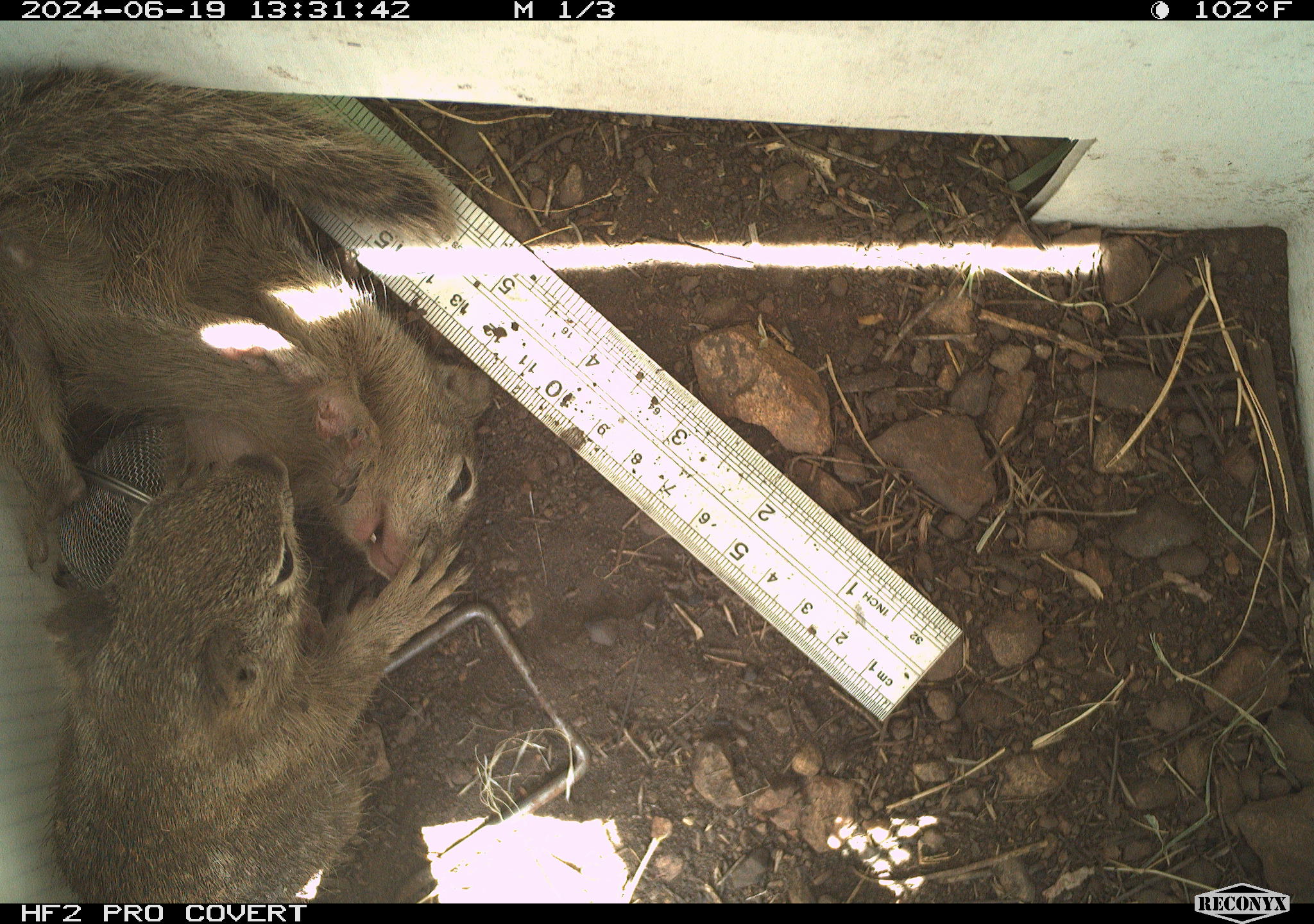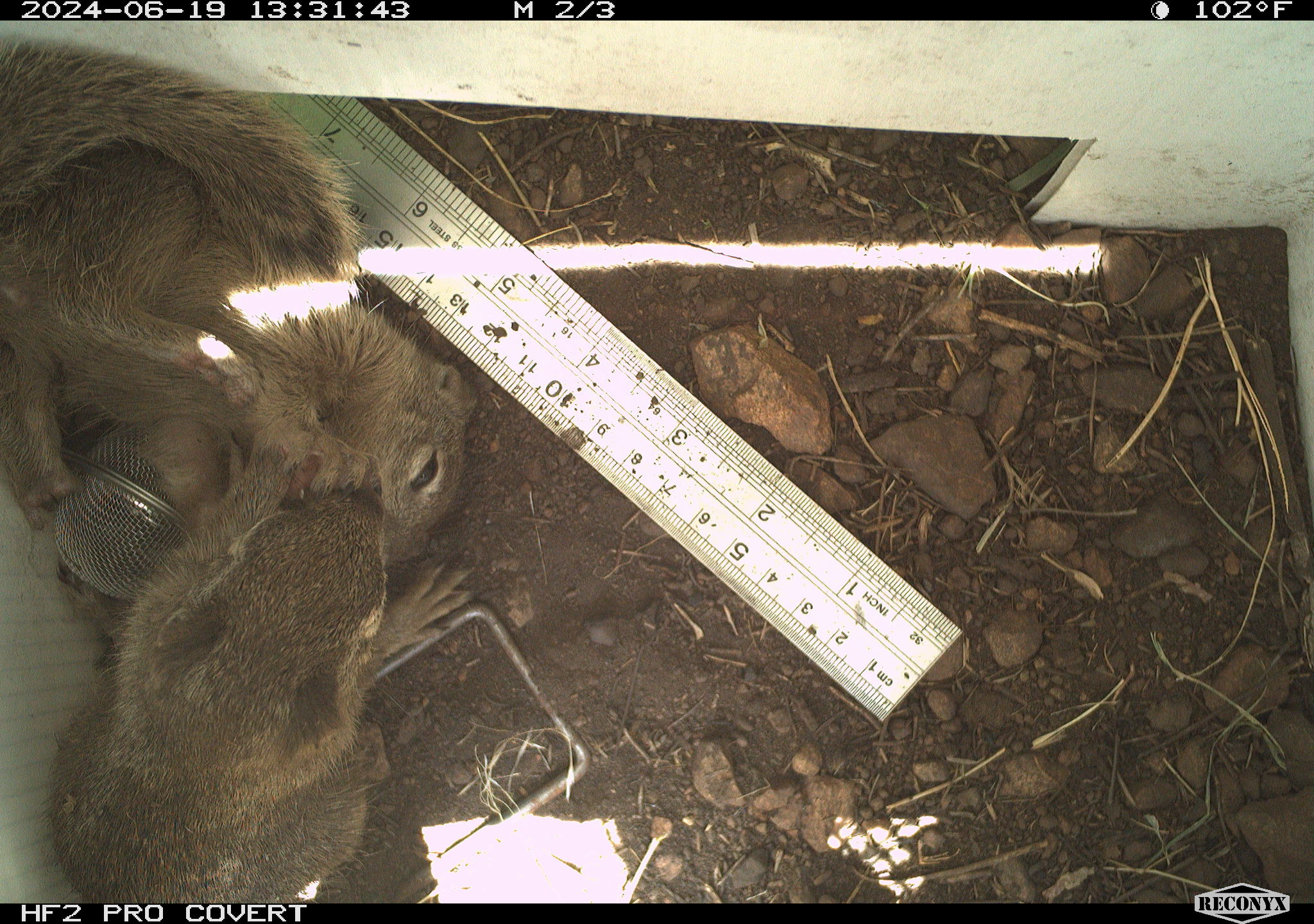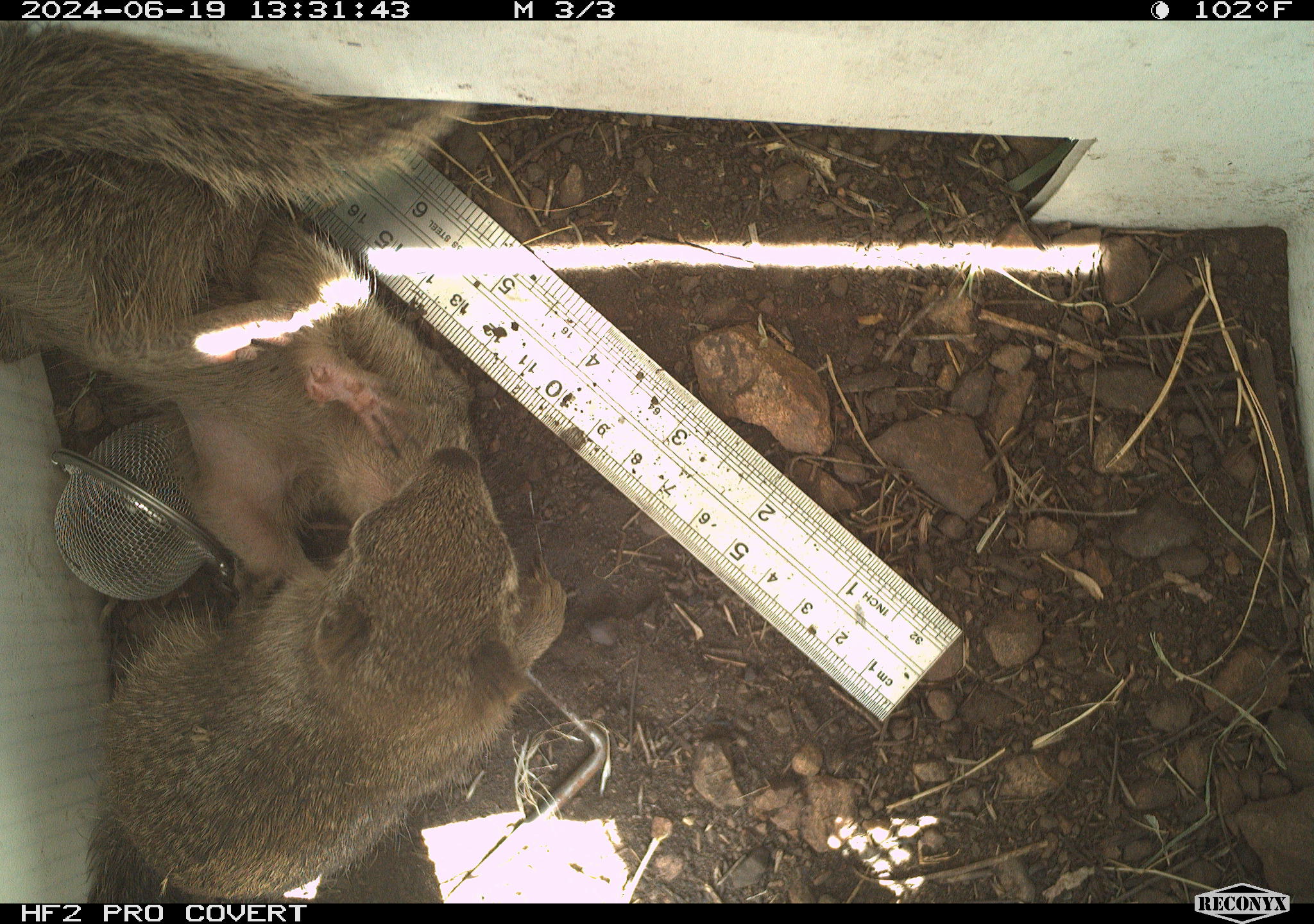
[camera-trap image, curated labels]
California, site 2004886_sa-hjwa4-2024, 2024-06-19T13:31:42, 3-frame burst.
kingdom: Animalia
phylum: Chordata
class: Mammalia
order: Rodentia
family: Sciuridae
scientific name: Sciuridae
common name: squirrels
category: sciuridae family